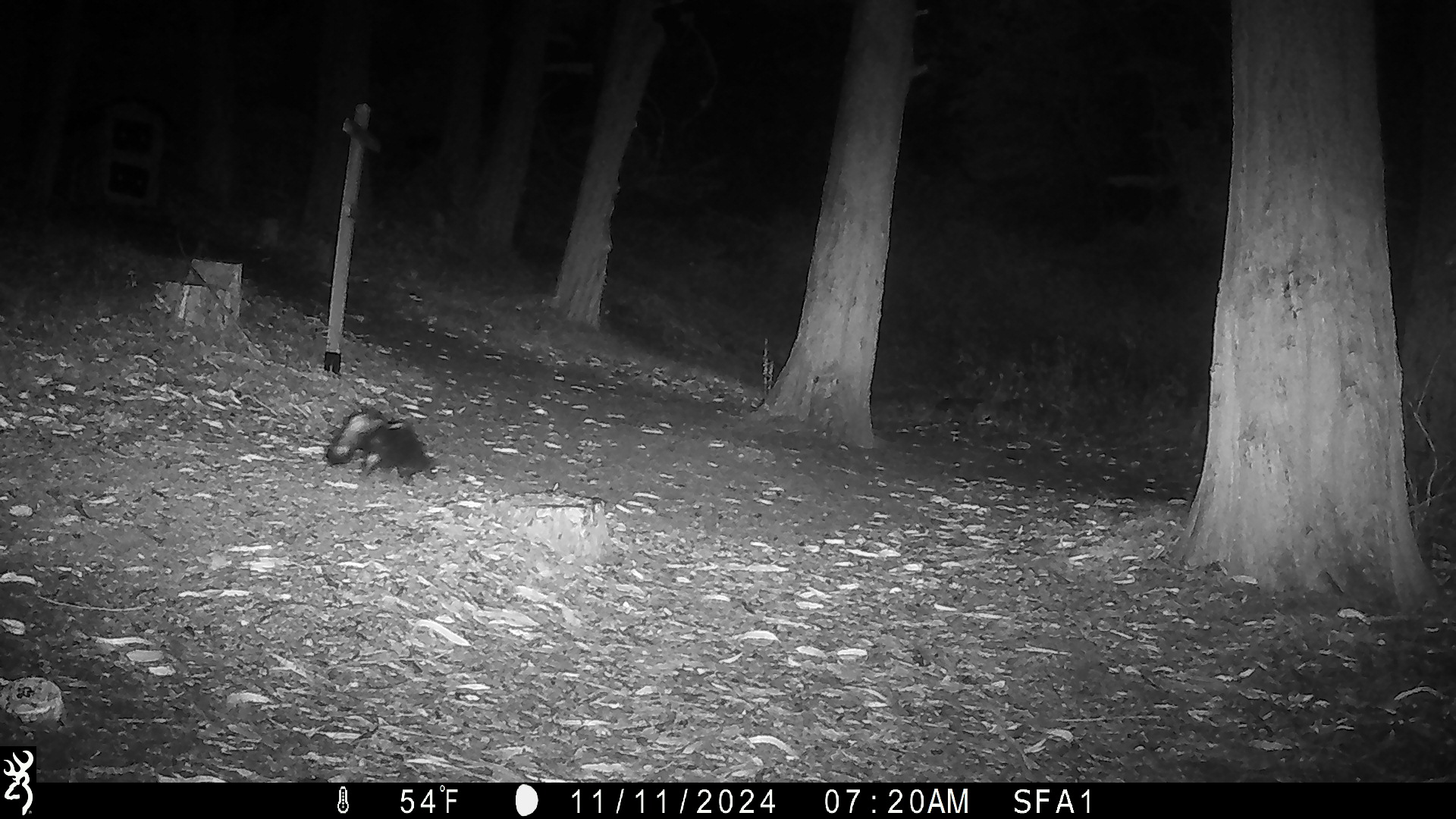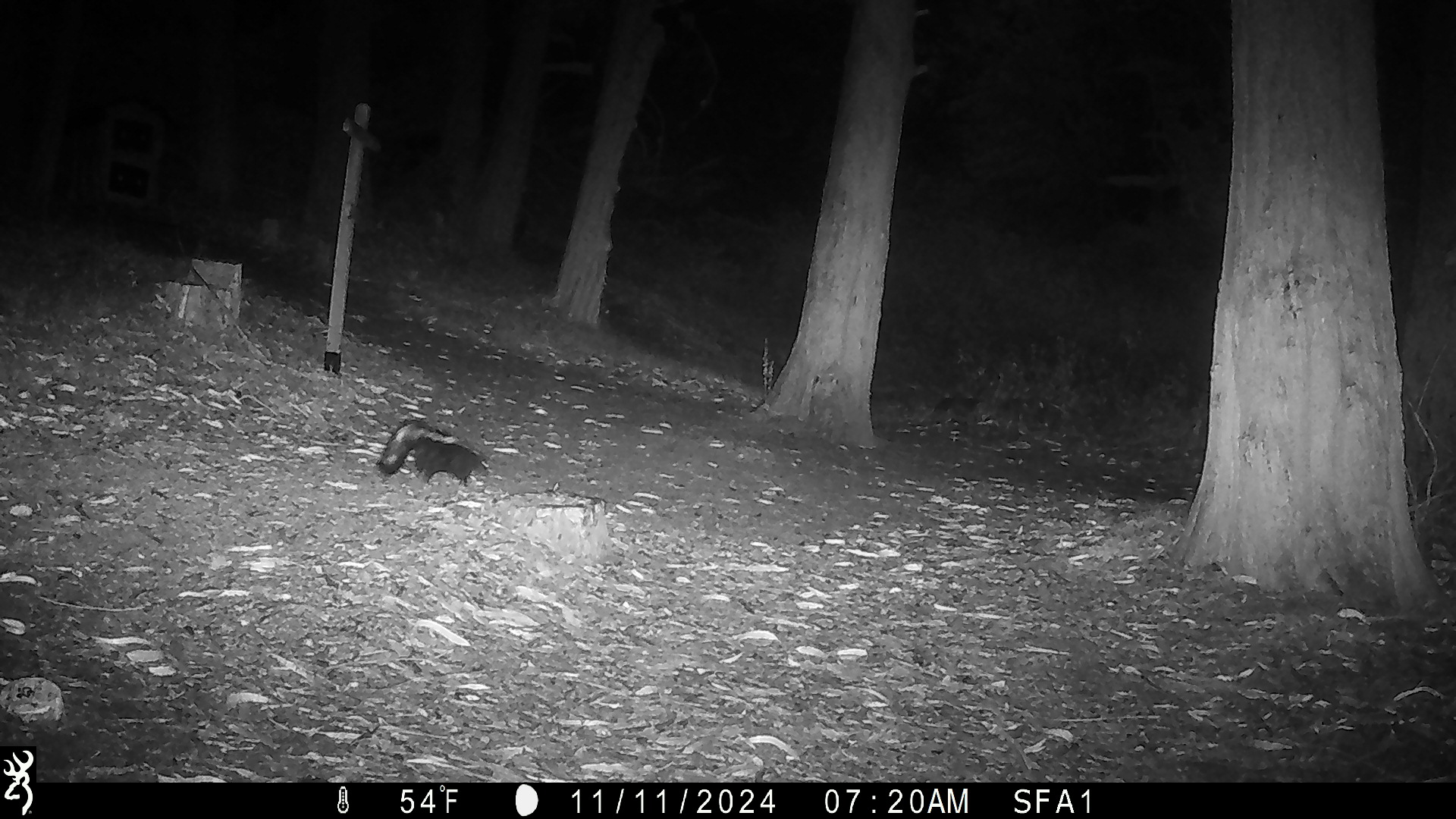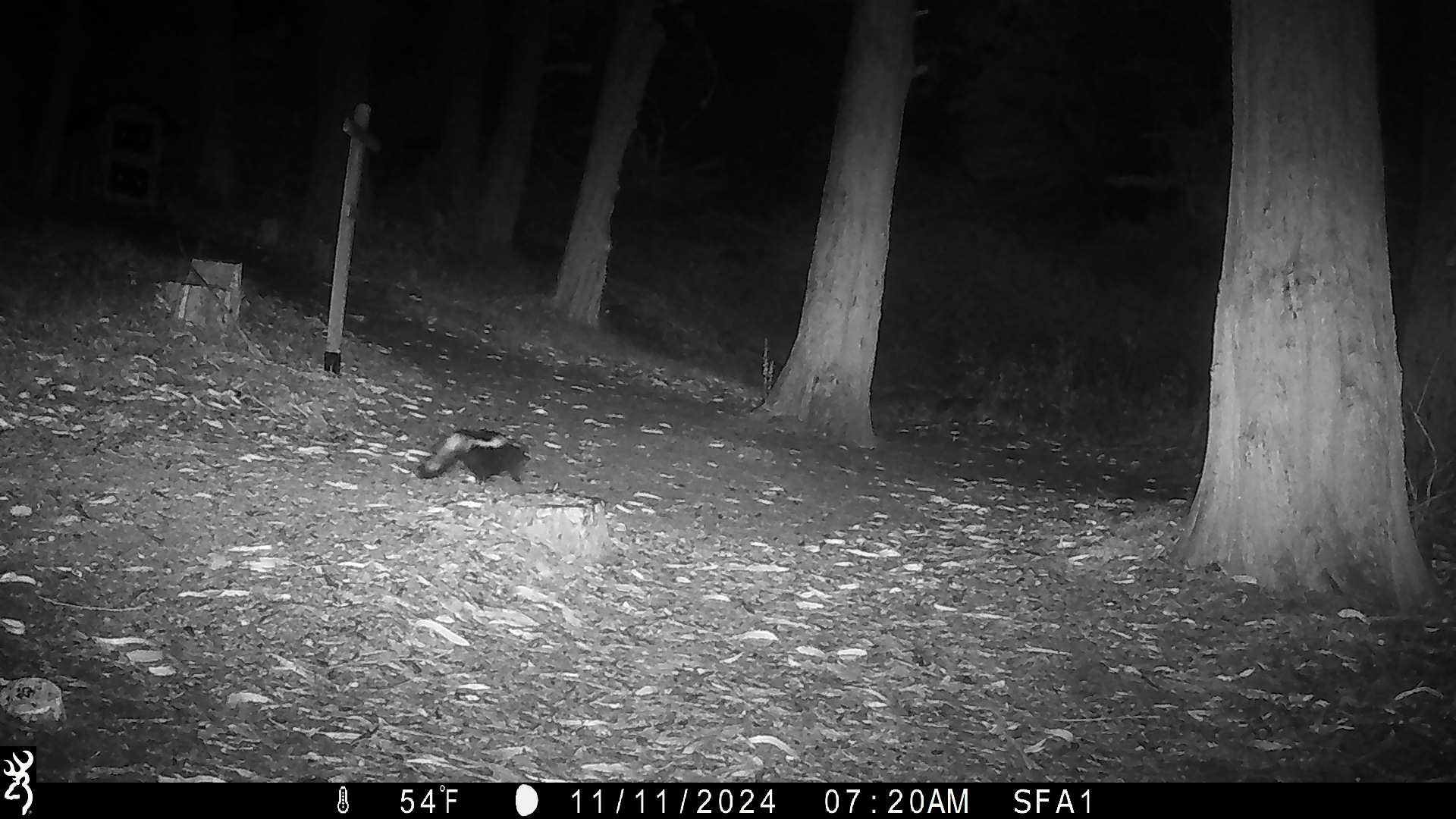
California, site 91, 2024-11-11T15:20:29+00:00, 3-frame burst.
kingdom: Animalia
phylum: Chordata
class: Mammalia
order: Carnivora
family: Mephitidae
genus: Mephitis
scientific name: Mephitis mephitis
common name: striped skunk